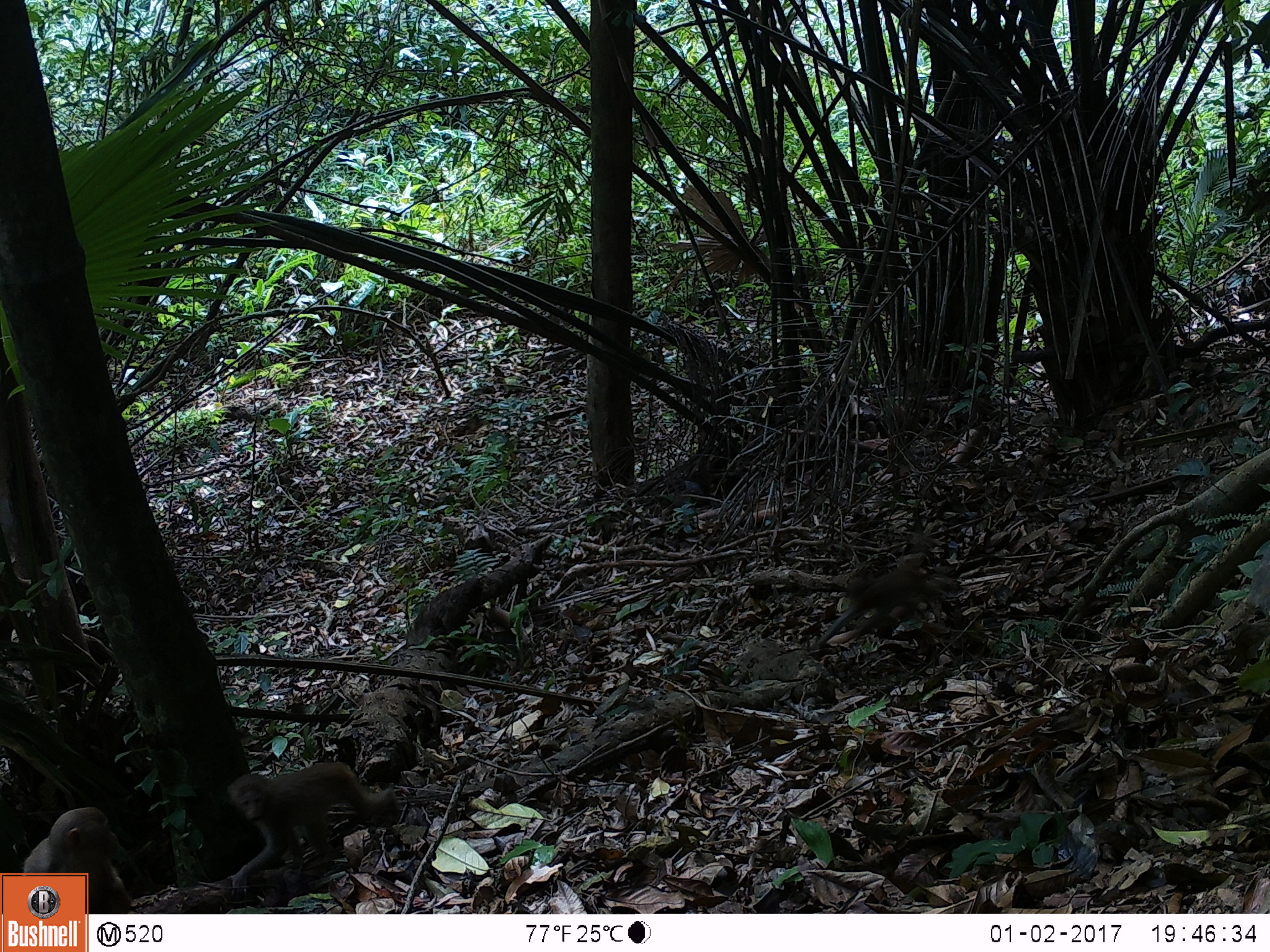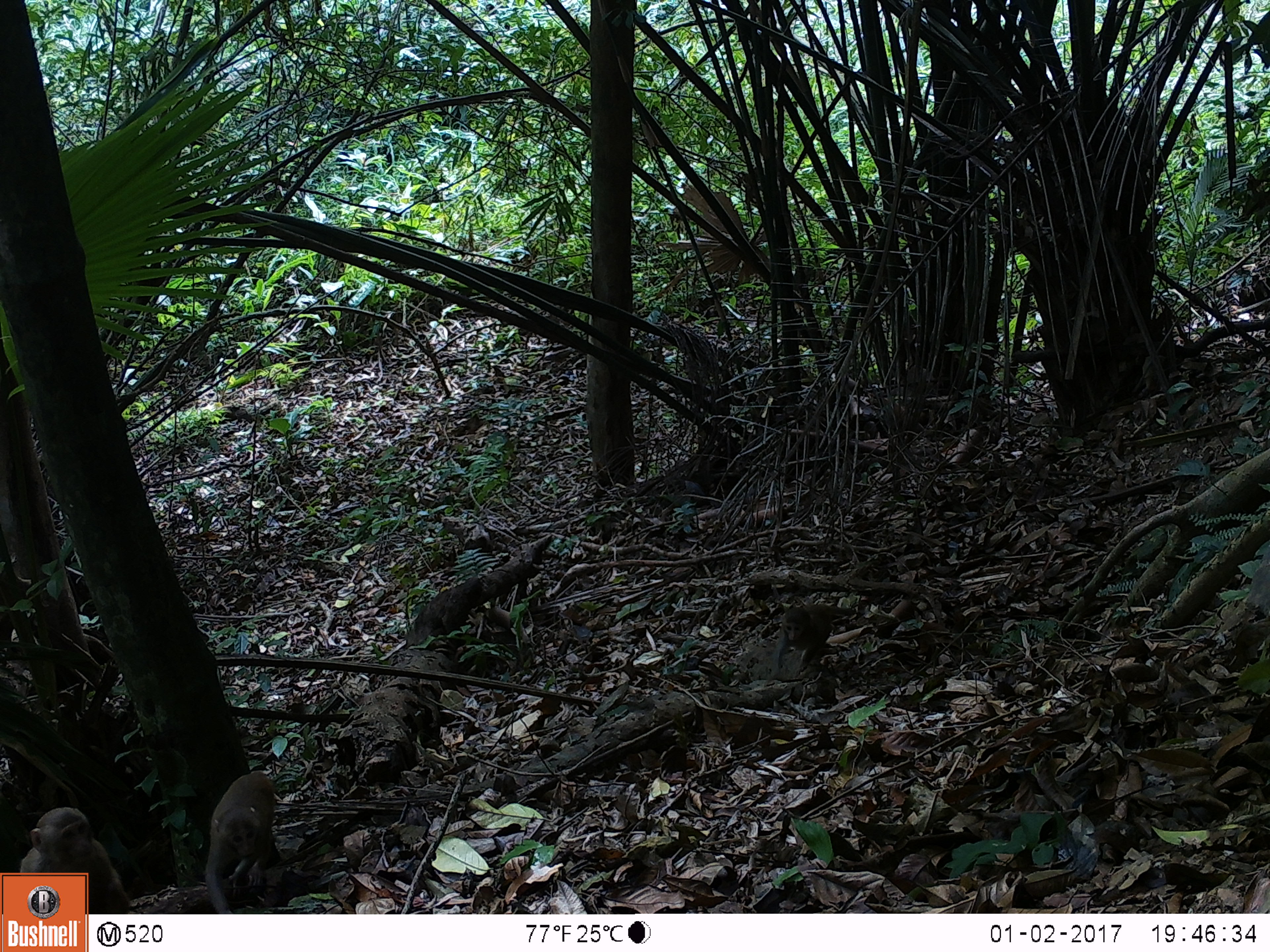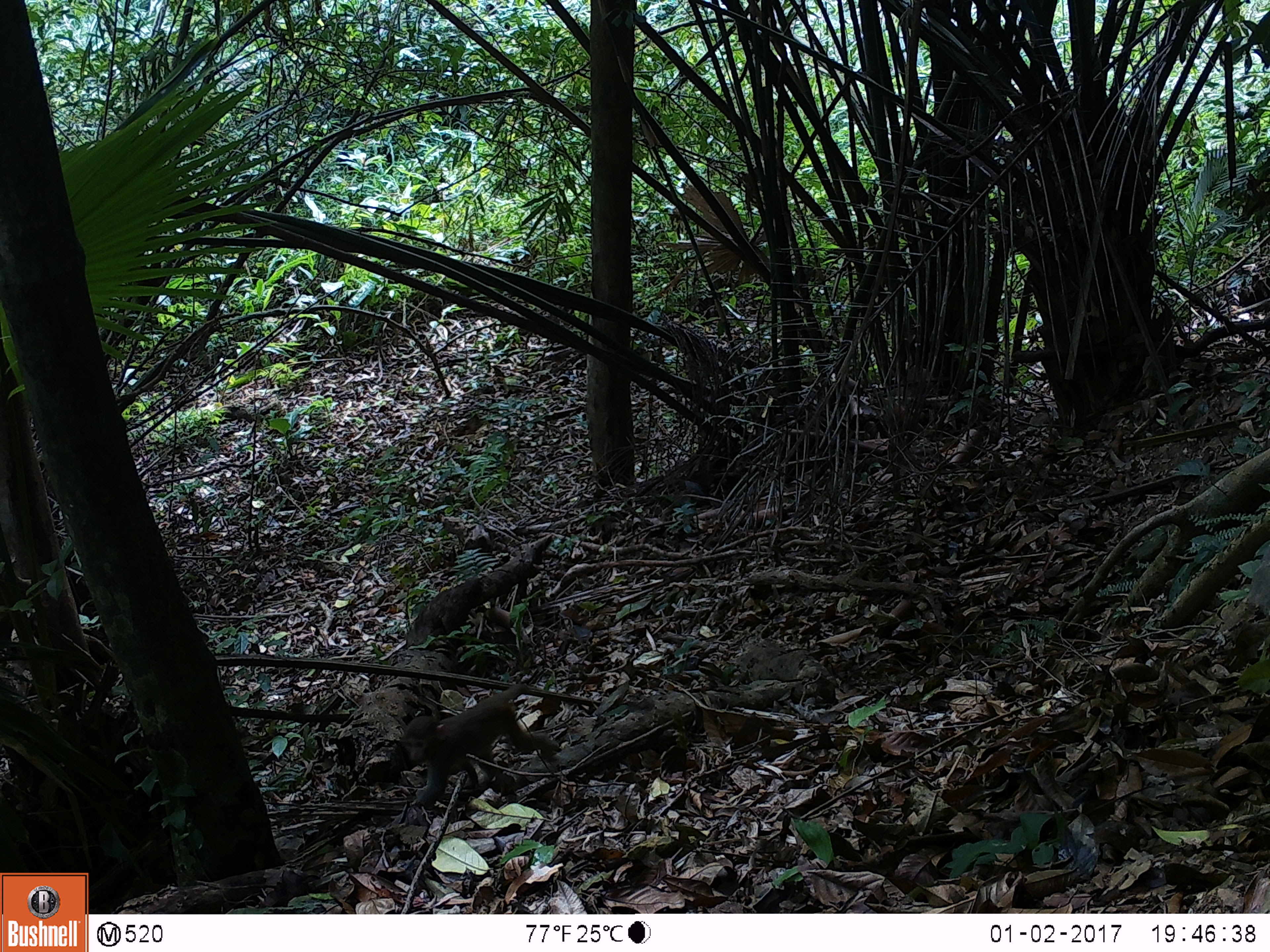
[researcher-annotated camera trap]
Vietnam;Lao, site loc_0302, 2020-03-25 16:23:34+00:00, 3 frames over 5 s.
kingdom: Animalia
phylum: Chordata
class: Mammalia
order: Primates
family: Cercopithecidae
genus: Macaca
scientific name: Macaca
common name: macaques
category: assam or rhesus macaque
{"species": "assam or rhesus macaque (macaques) (Macaca)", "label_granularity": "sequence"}